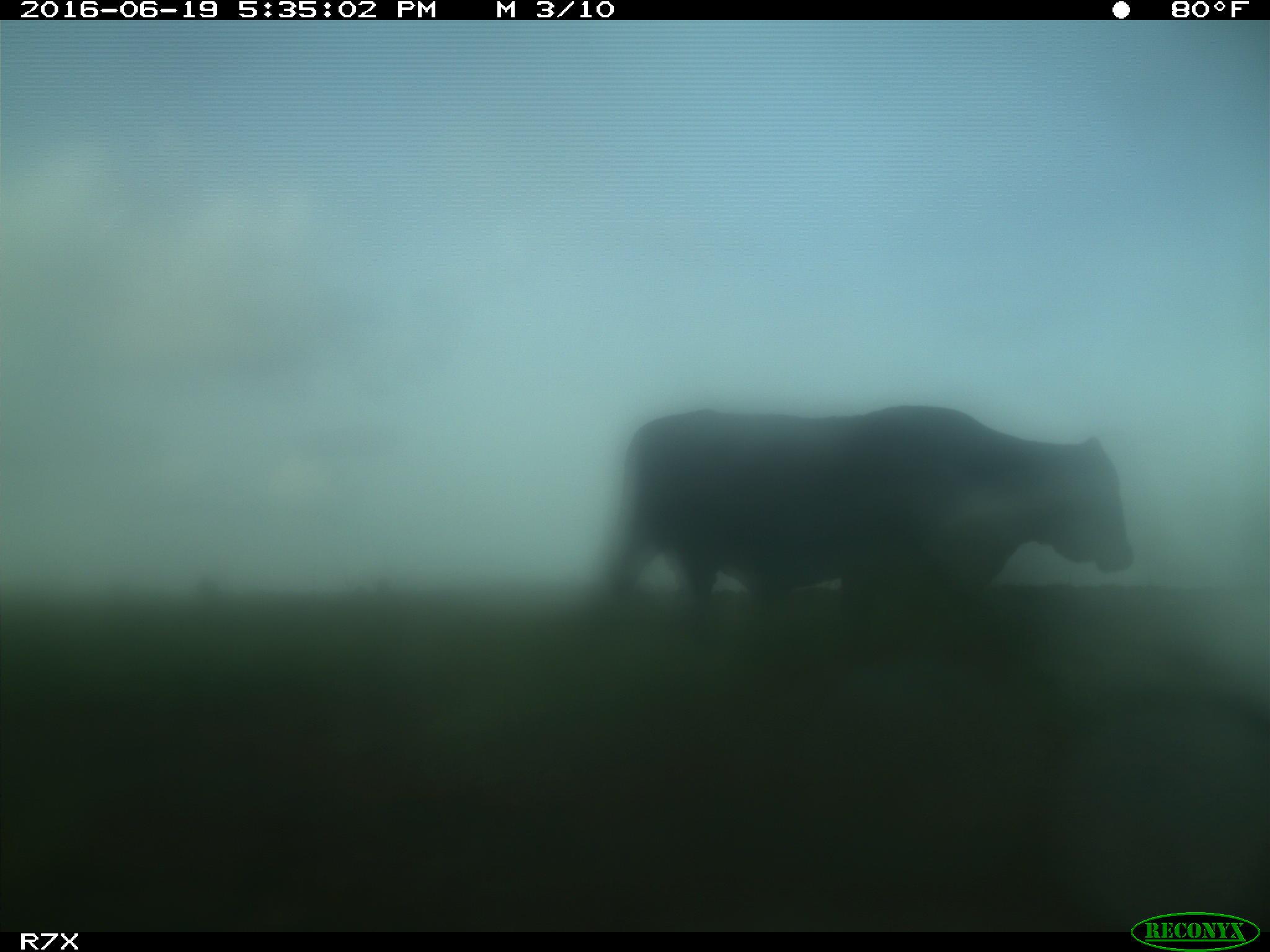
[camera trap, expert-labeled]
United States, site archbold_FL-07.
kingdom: Animalia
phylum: Chordata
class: Mammalia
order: Artiodactyla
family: Bovidae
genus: Bos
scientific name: Bos taurus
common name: domestic cow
Bos taurus (domestic cow).